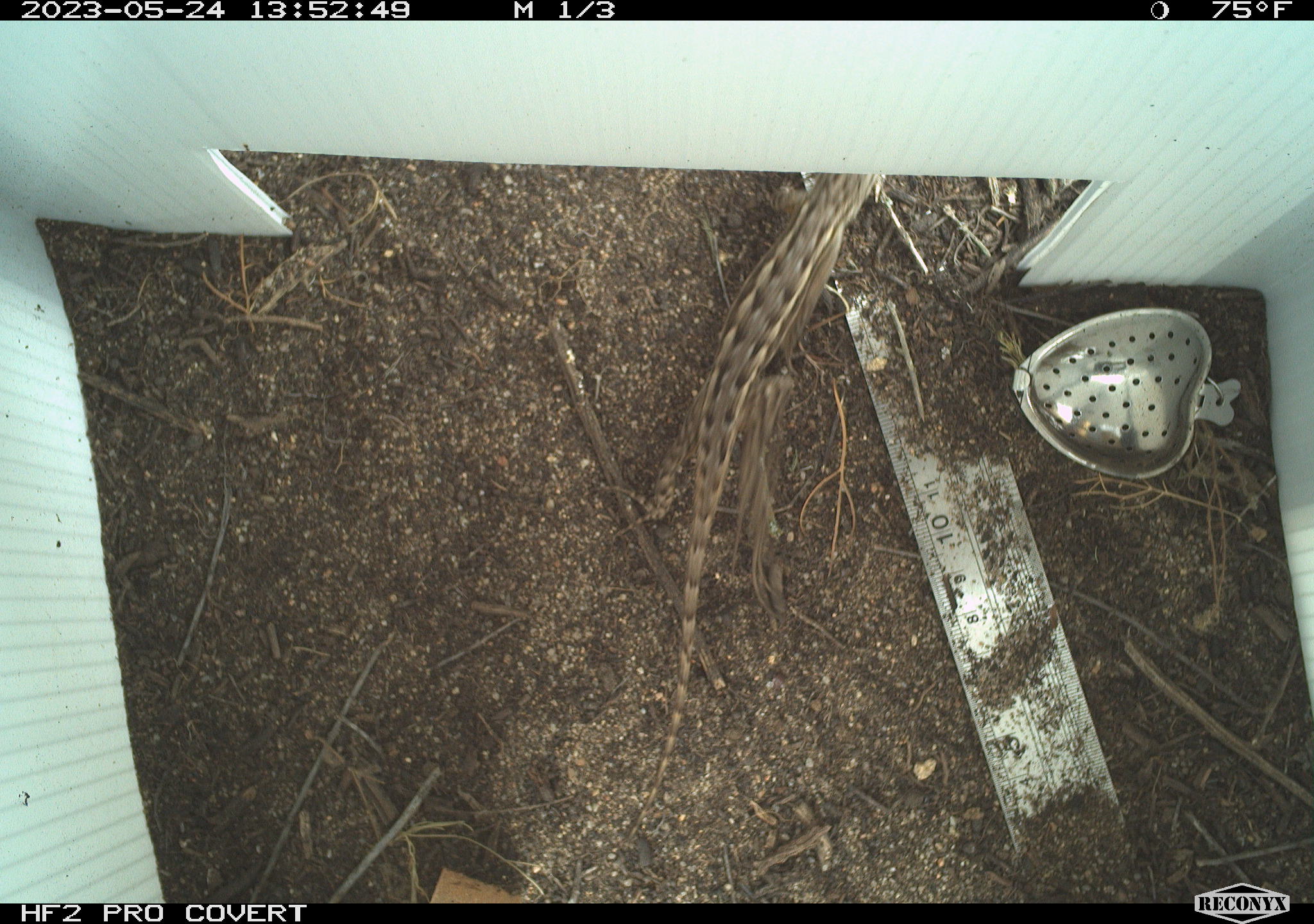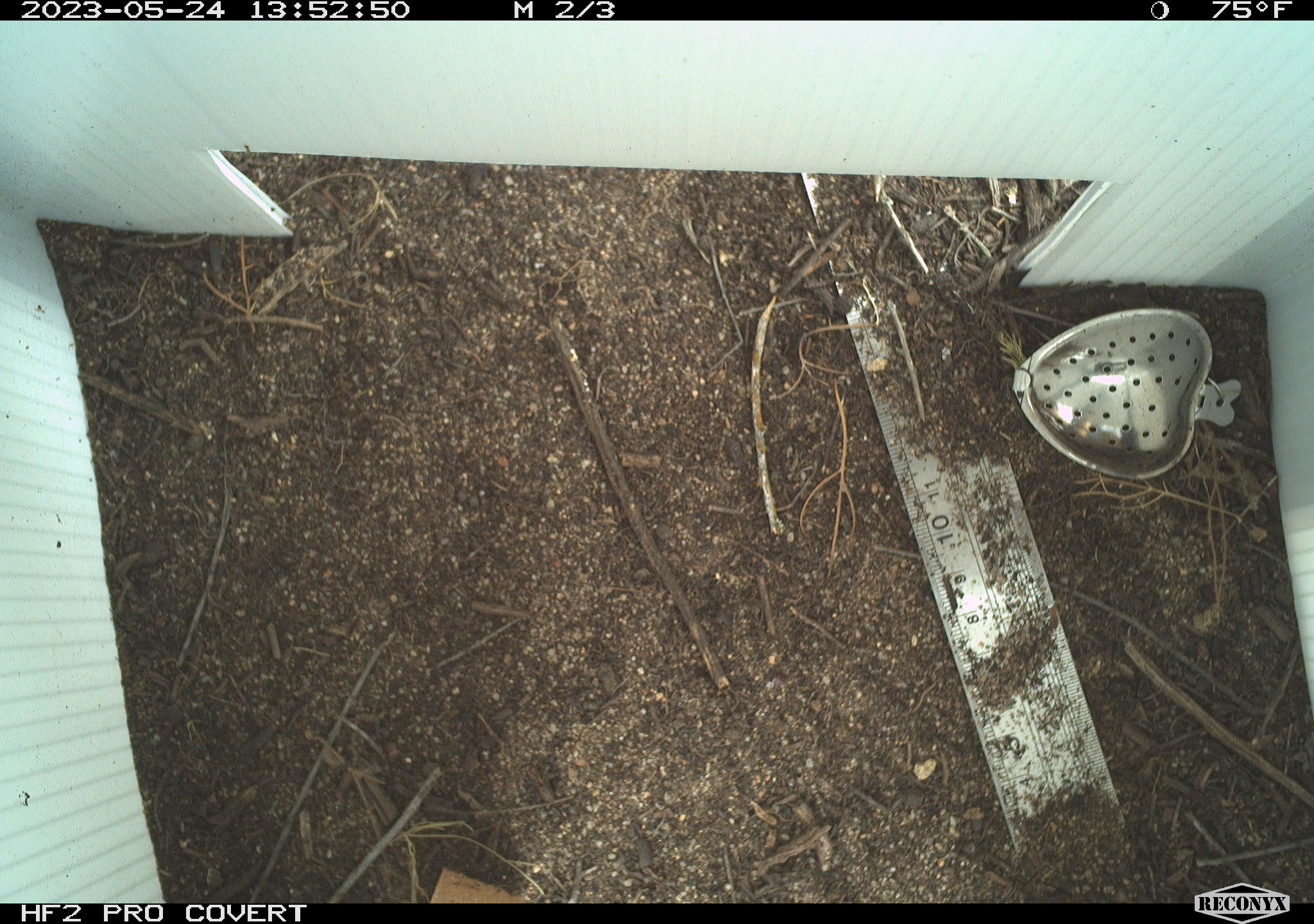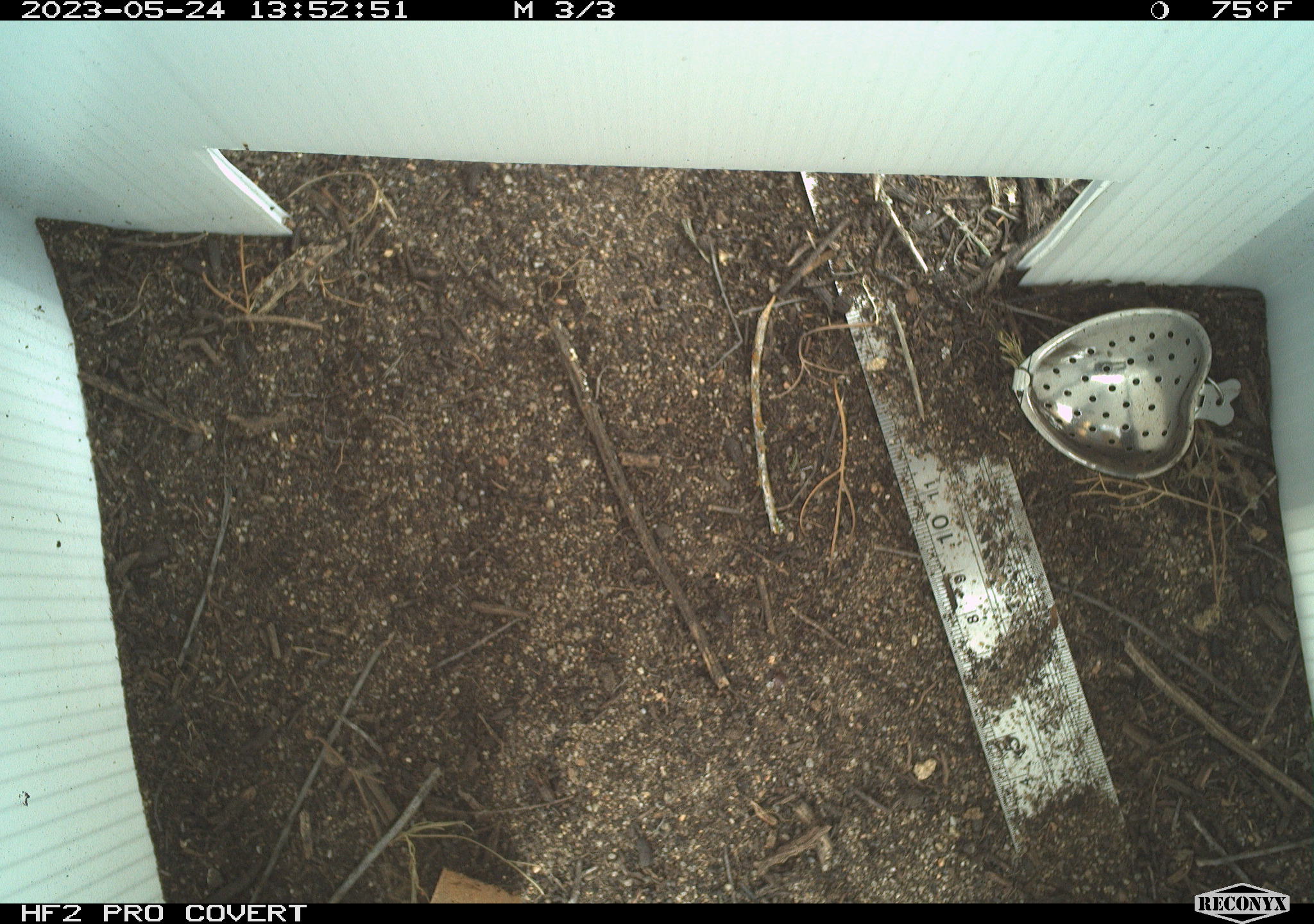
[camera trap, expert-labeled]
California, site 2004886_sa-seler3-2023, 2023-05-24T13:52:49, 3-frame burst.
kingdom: Animalia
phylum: Chordata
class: Reptilia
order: Squamata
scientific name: Squamata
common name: lizards and snakes